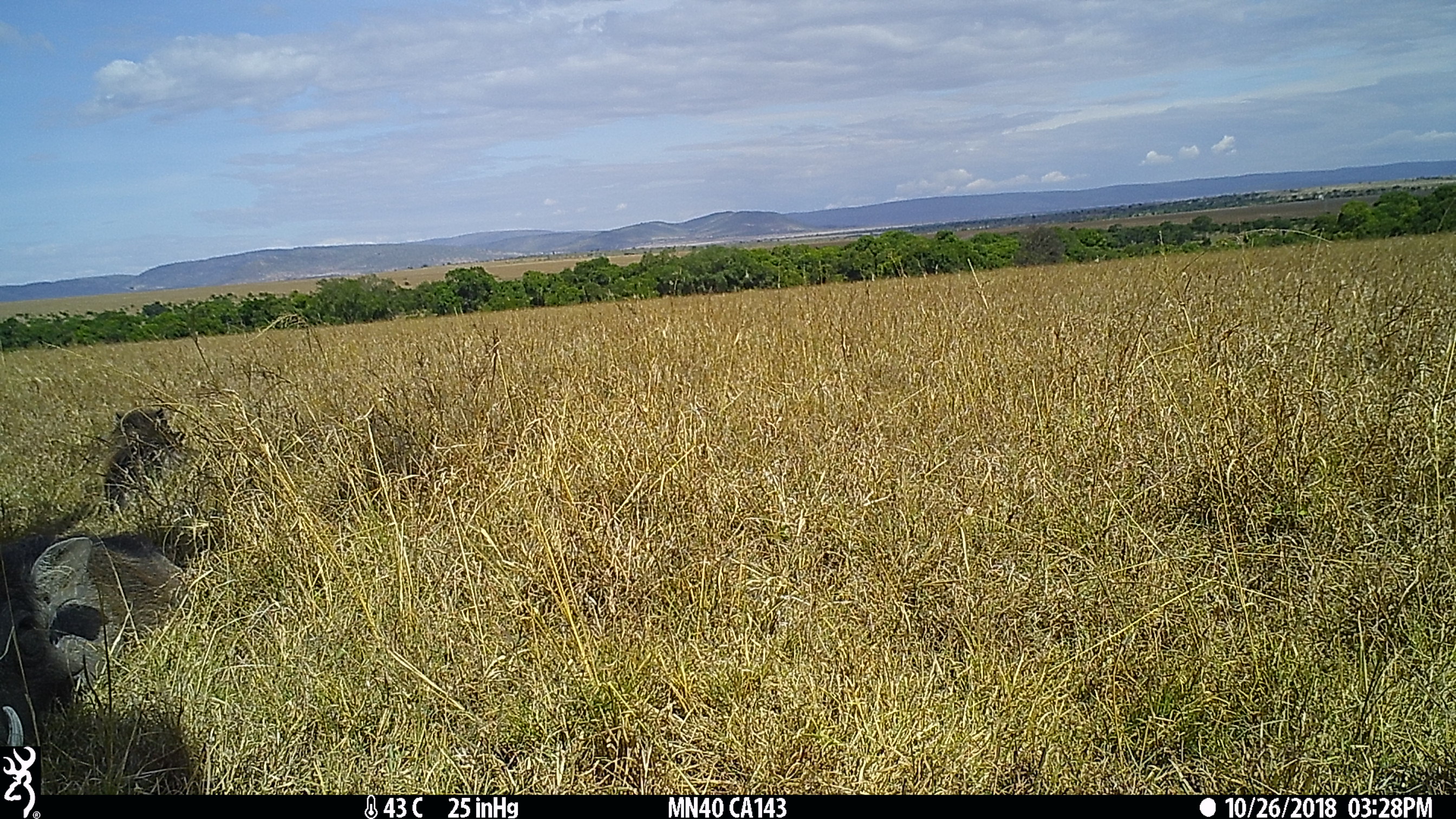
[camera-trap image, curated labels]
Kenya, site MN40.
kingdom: Animalia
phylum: Chordata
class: Mammalia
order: Artiodactyla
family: Suidae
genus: Phacochoerus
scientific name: Phacochoerus africanus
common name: common warthog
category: warthog